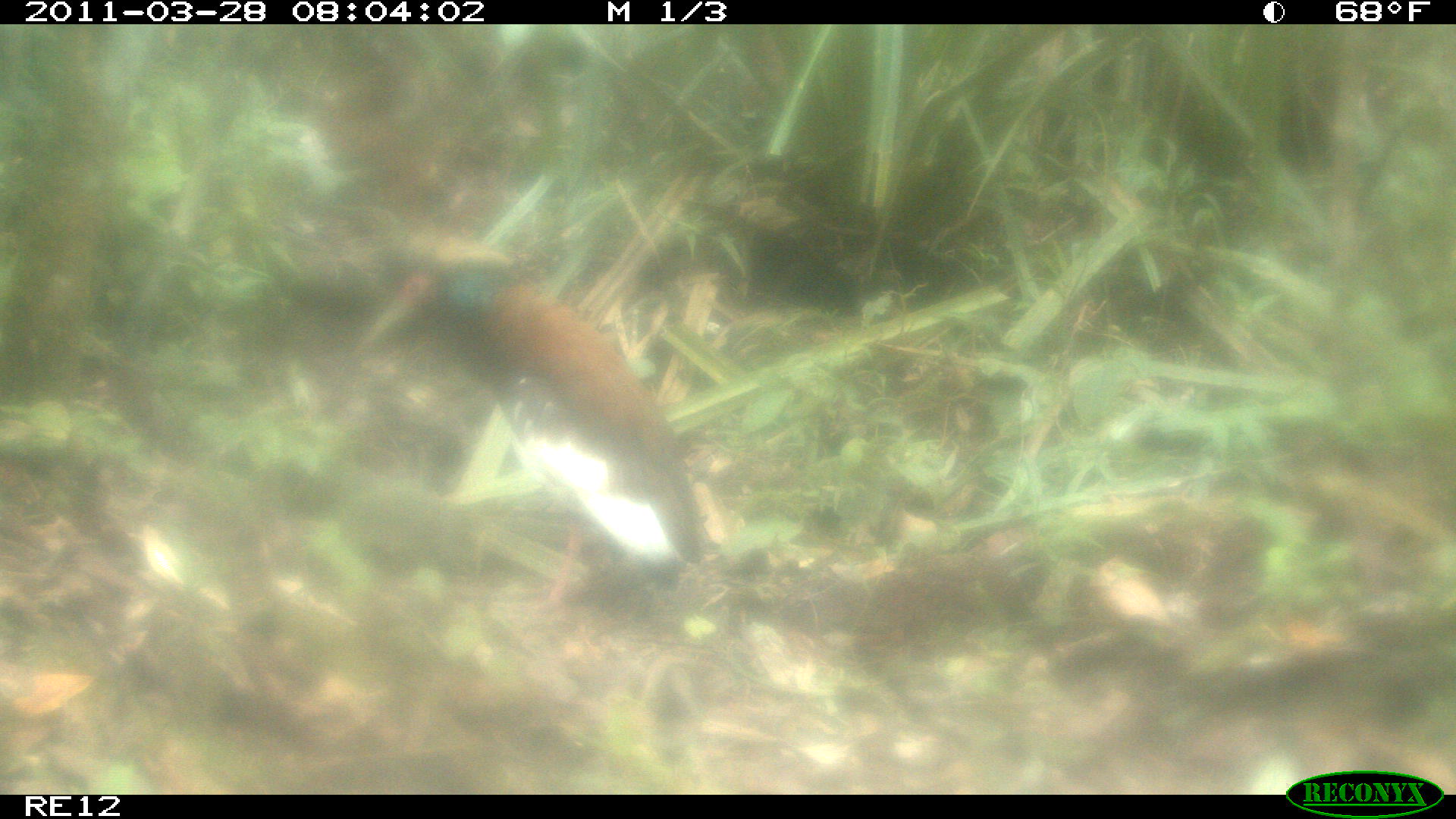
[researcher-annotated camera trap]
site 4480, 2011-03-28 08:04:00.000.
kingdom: Animalia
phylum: Chordata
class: Aves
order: Pelecaniformes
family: Threskiornithidae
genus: Lophotibis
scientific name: Lophotibis cristata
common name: madagascan ibis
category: lophotibis cristataa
Lophotibis cristataa (madagascan ibis) (Lophotibis cristata), count 1.